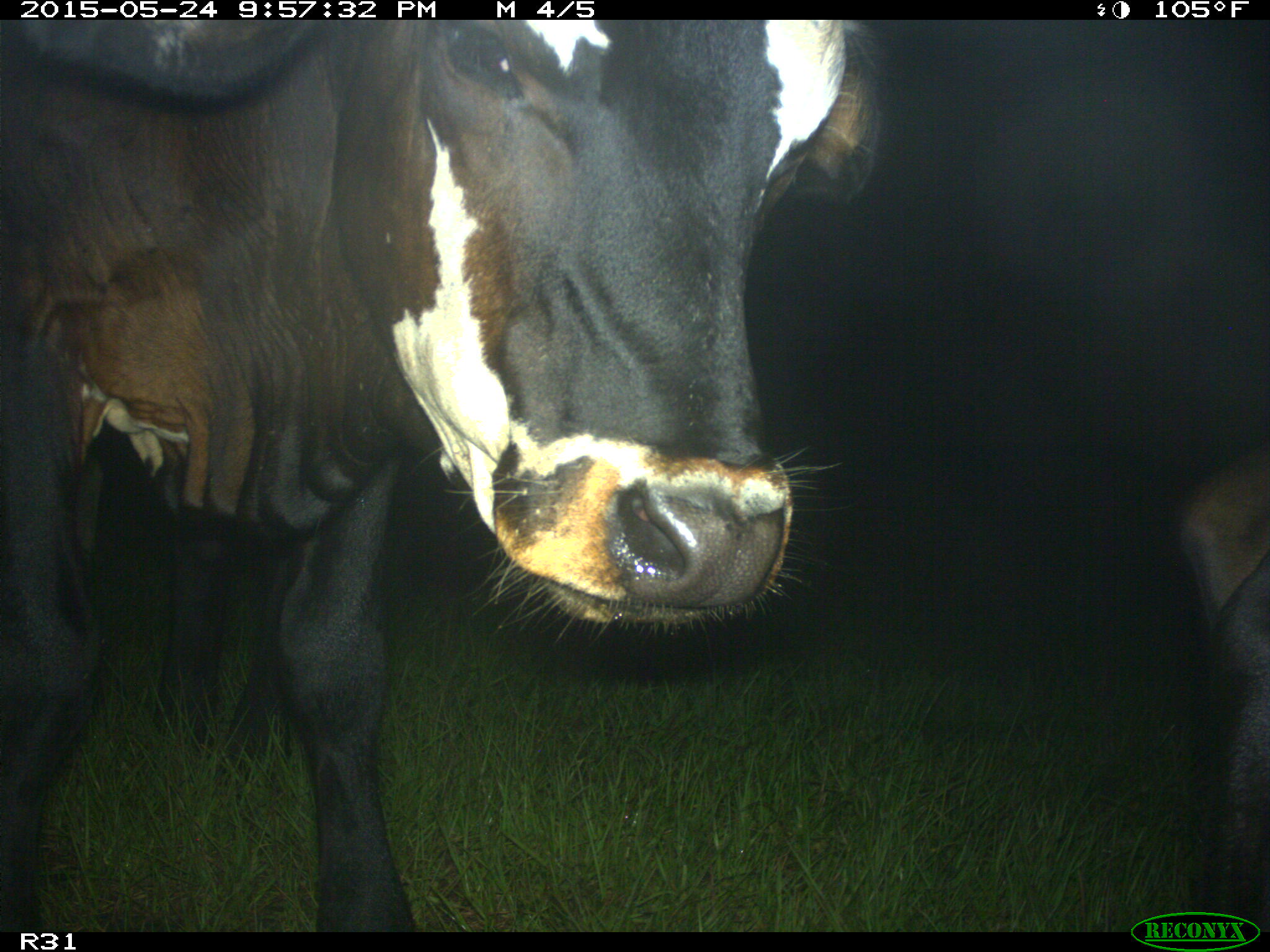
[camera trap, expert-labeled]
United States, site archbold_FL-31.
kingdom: Animalia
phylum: Chordata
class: Mammalia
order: Artiodactyla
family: Bovidae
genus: Bos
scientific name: Bos taurus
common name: domestic cow